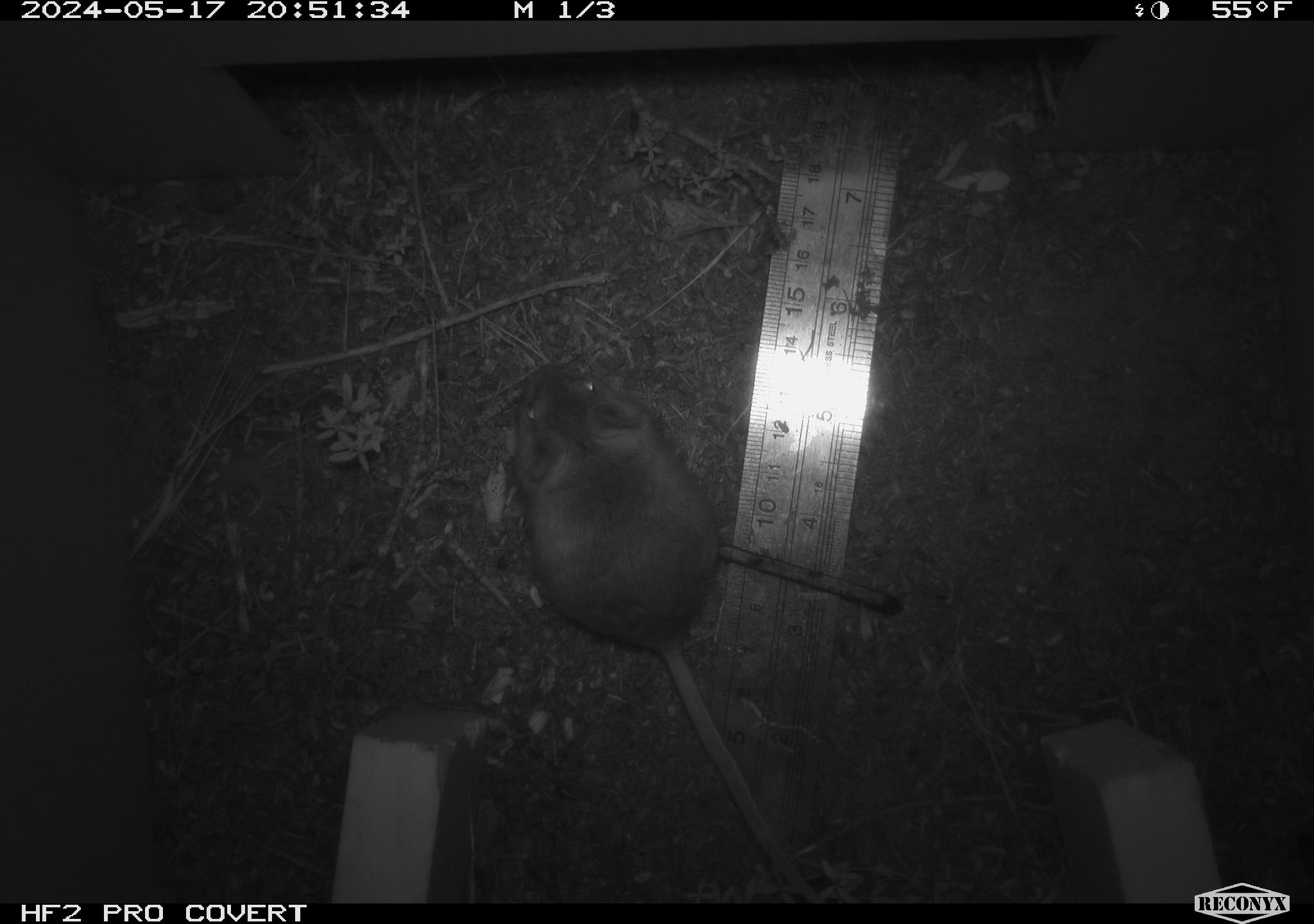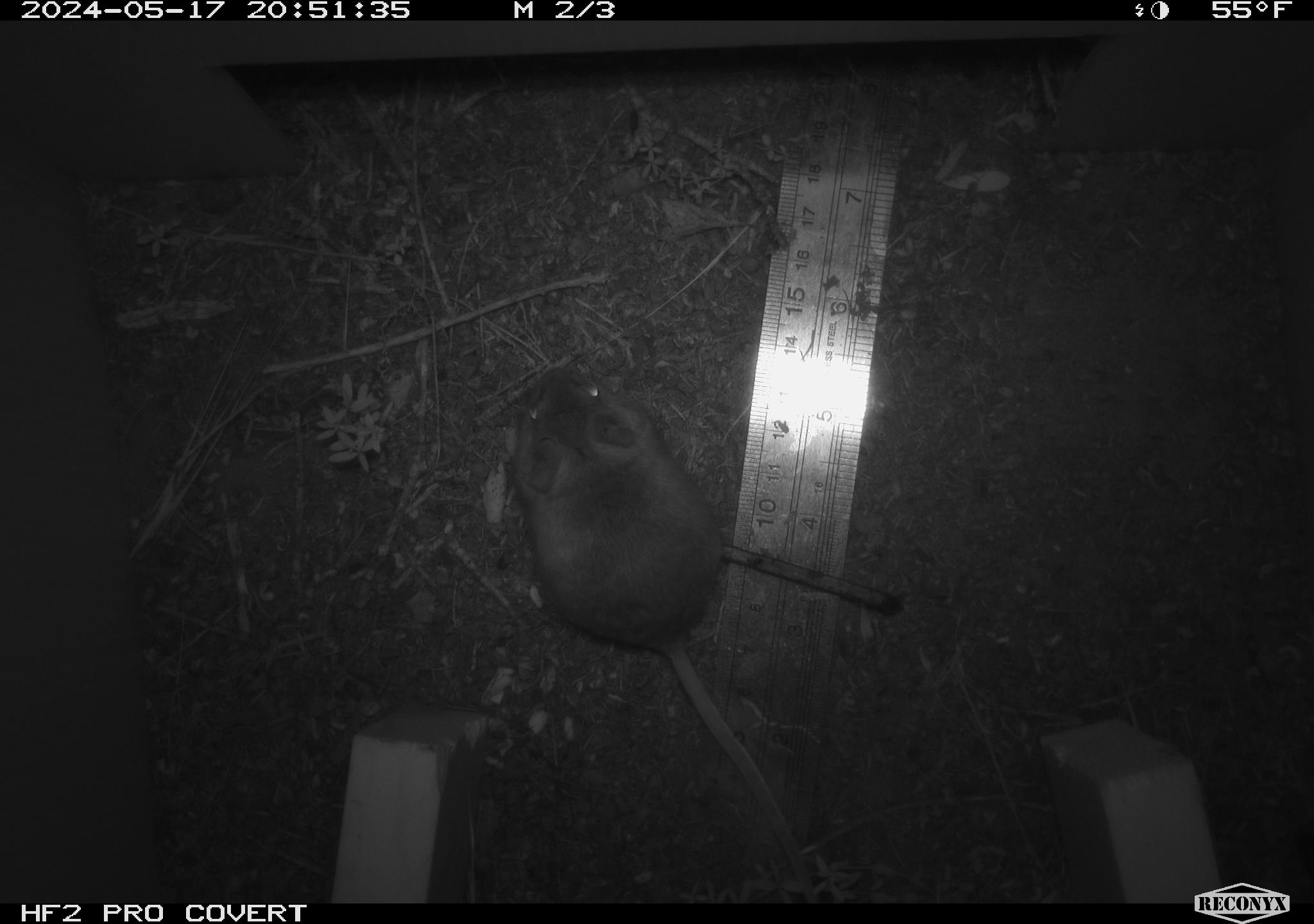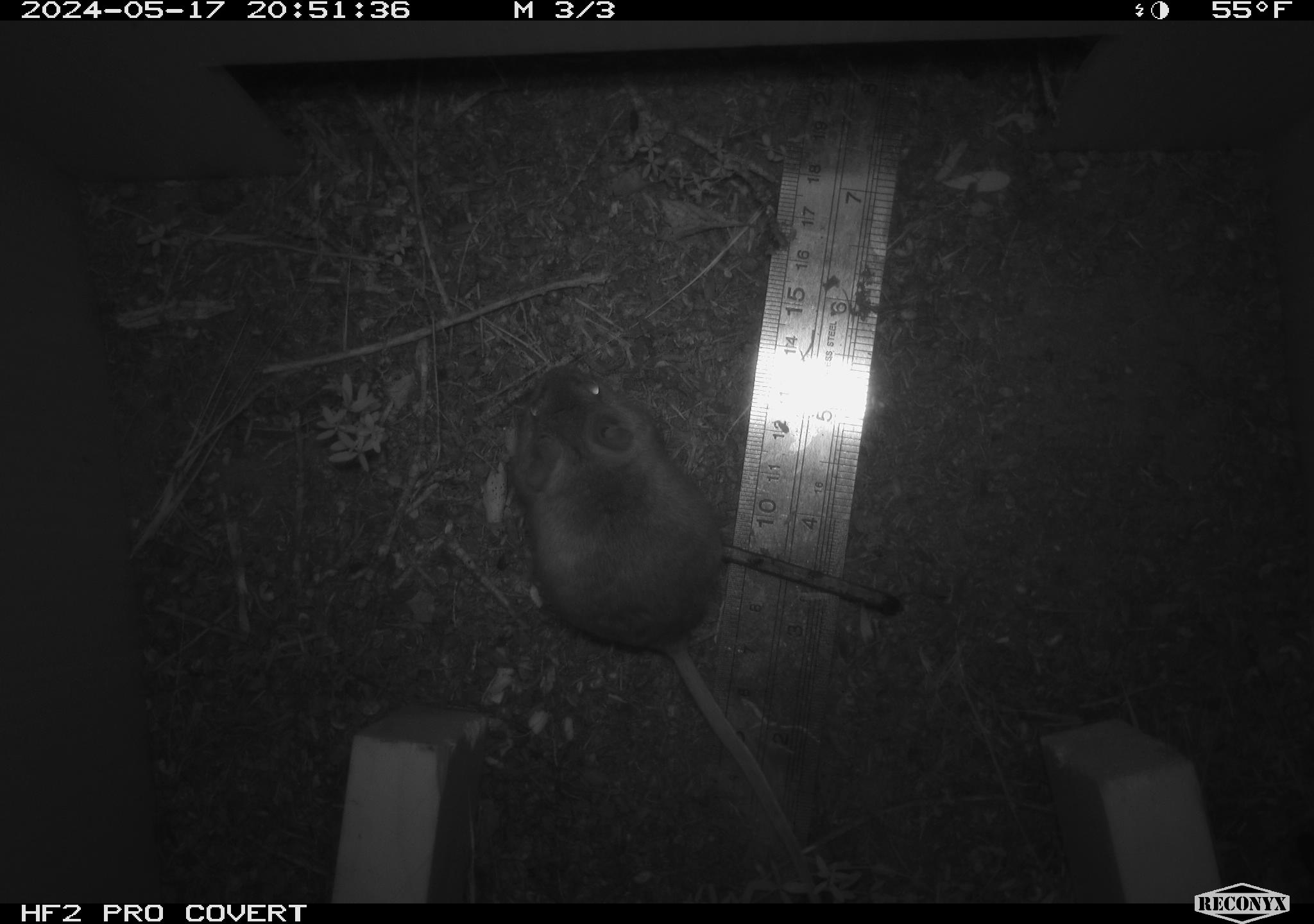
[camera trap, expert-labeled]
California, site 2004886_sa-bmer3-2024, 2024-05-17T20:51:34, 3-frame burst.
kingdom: Animalia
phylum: Chordata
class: Mammalia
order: Rodentia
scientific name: Rodentia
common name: mouse species